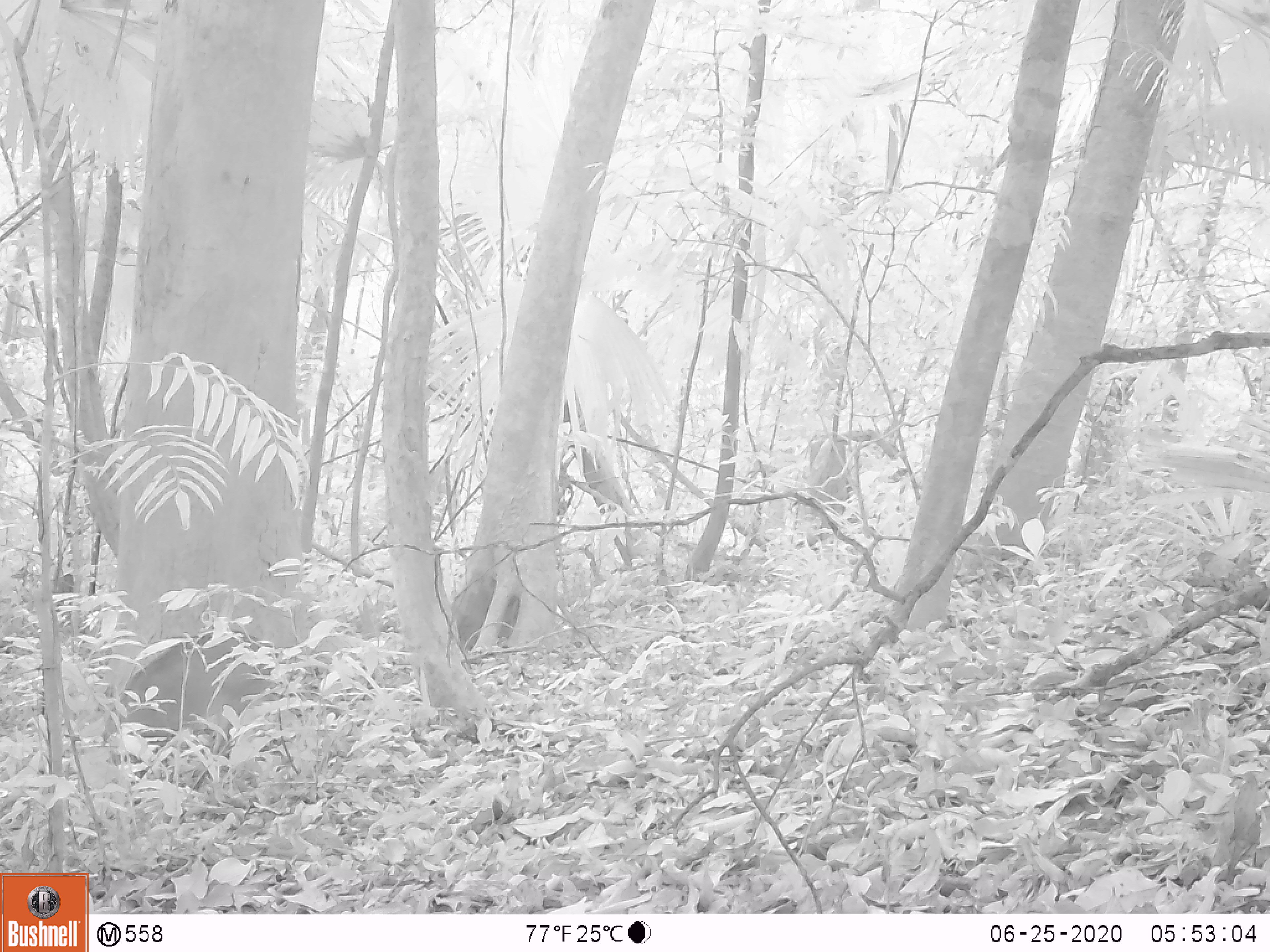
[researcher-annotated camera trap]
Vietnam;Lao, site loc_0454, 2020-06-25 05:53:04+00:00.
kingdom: Animalia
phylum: Chordata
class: Mammalia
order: Artiodactyla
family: Cervidae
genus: Muntiacus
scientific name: Muntiacus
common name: muntjacs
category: unidentified muntjac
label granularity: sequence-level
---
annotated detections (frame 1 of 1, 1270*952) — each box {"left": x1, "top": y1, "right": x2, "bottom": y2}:
unidentified muntjac: {"left": 99, "top": 630, "right": 278, "bottom": 804}